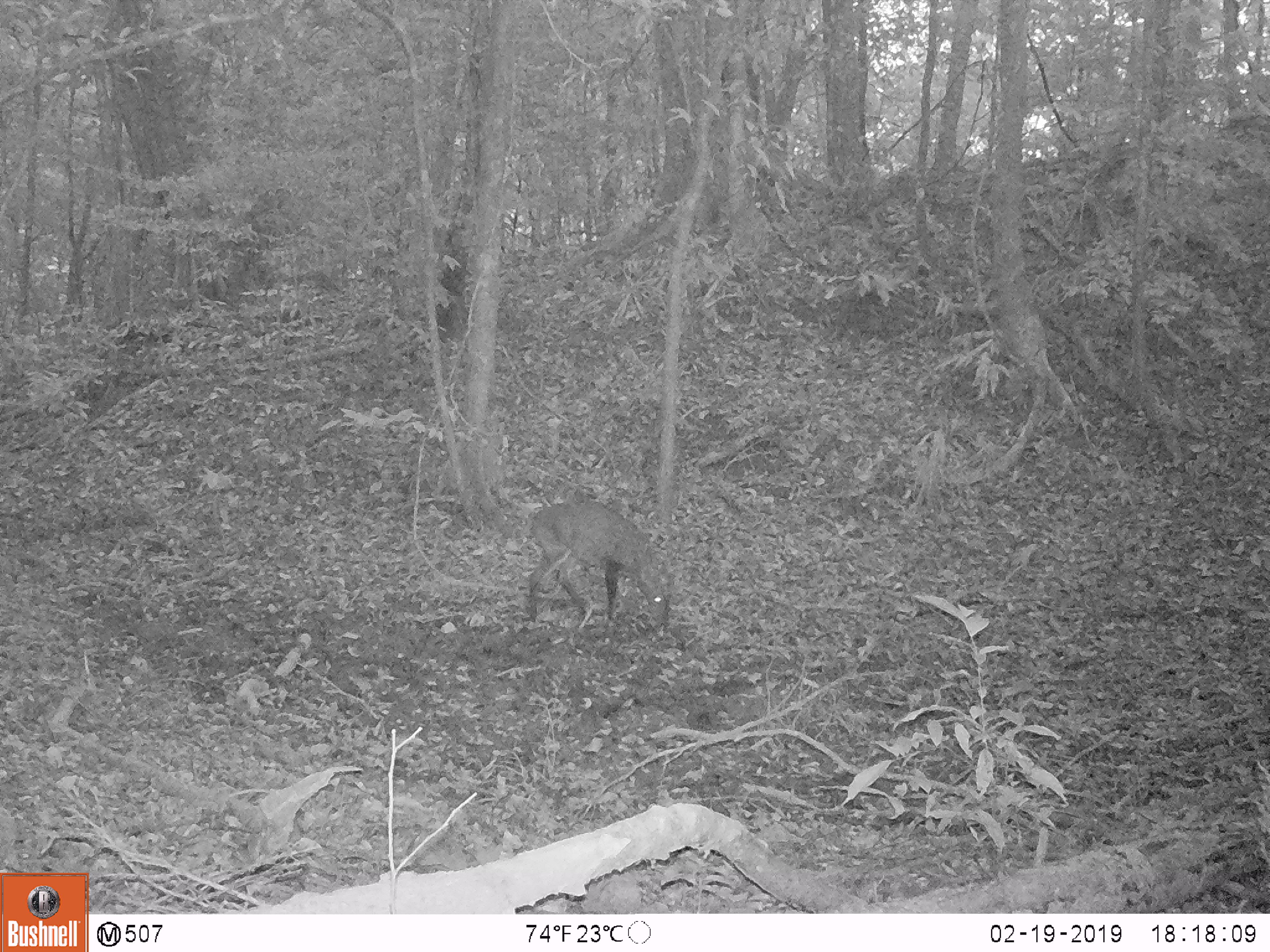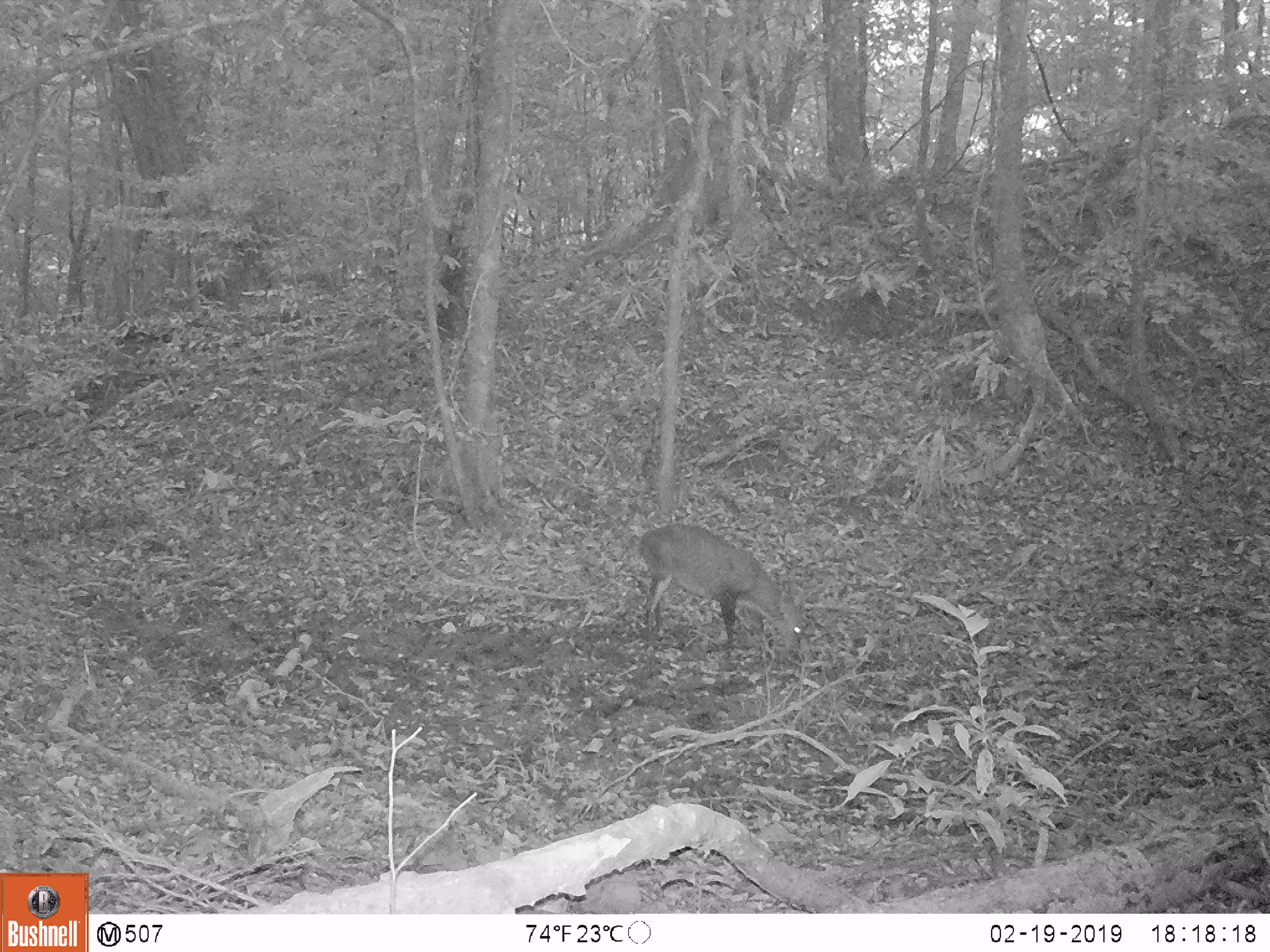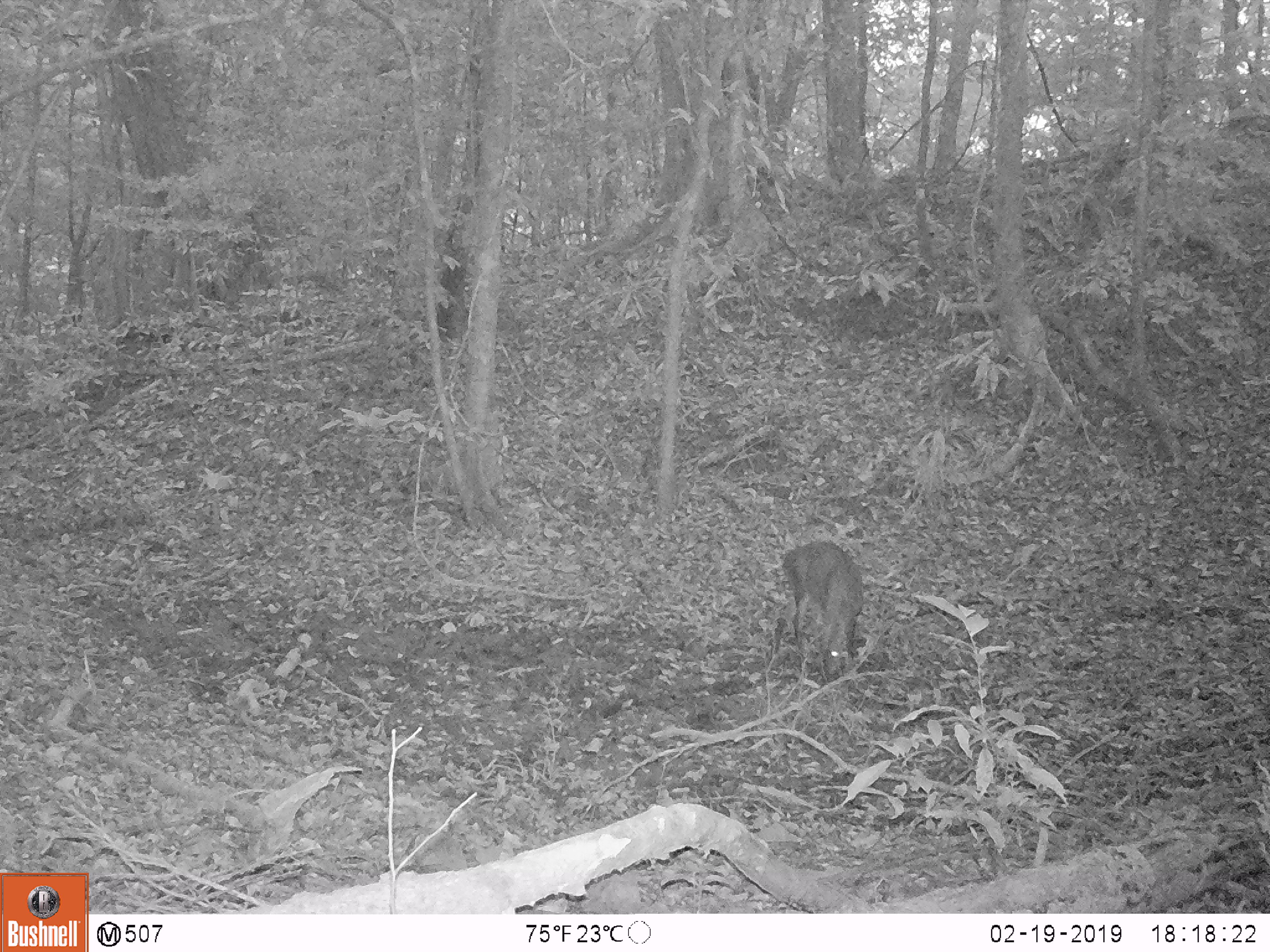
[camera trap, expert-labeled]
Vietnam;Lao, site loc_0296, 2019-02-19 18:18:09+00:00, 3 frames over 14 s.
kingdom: Animalia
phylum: Chordata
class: Mammalia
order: Artiodactyla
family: Cervidae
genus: Muntiacus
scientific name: Muntiacus vuquangensis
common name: large-antlered muntjac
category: large antlered muntjac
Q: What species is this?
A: Large antlered muntjac (large-antlered muntjac) (Muntiacus vuquangensis).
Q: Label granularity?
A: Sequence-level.